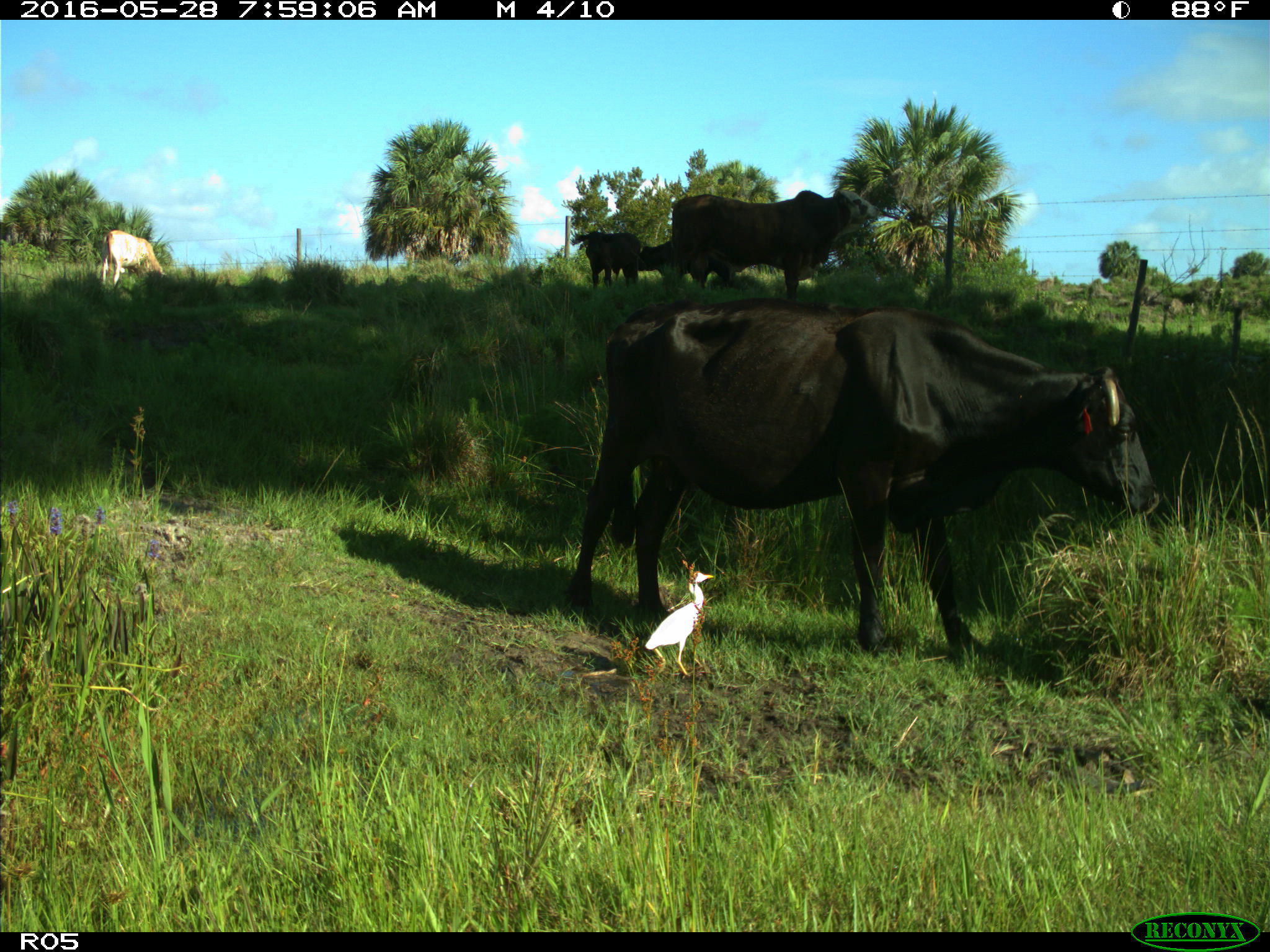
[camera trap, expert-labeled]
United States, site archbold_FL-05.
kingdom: Animalia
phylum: Chordata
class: Mammalia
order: Artiodactyla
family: Bovidae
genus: Bos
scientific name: Bos taurus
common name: domestic cow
Bos taurus (domestic cow).